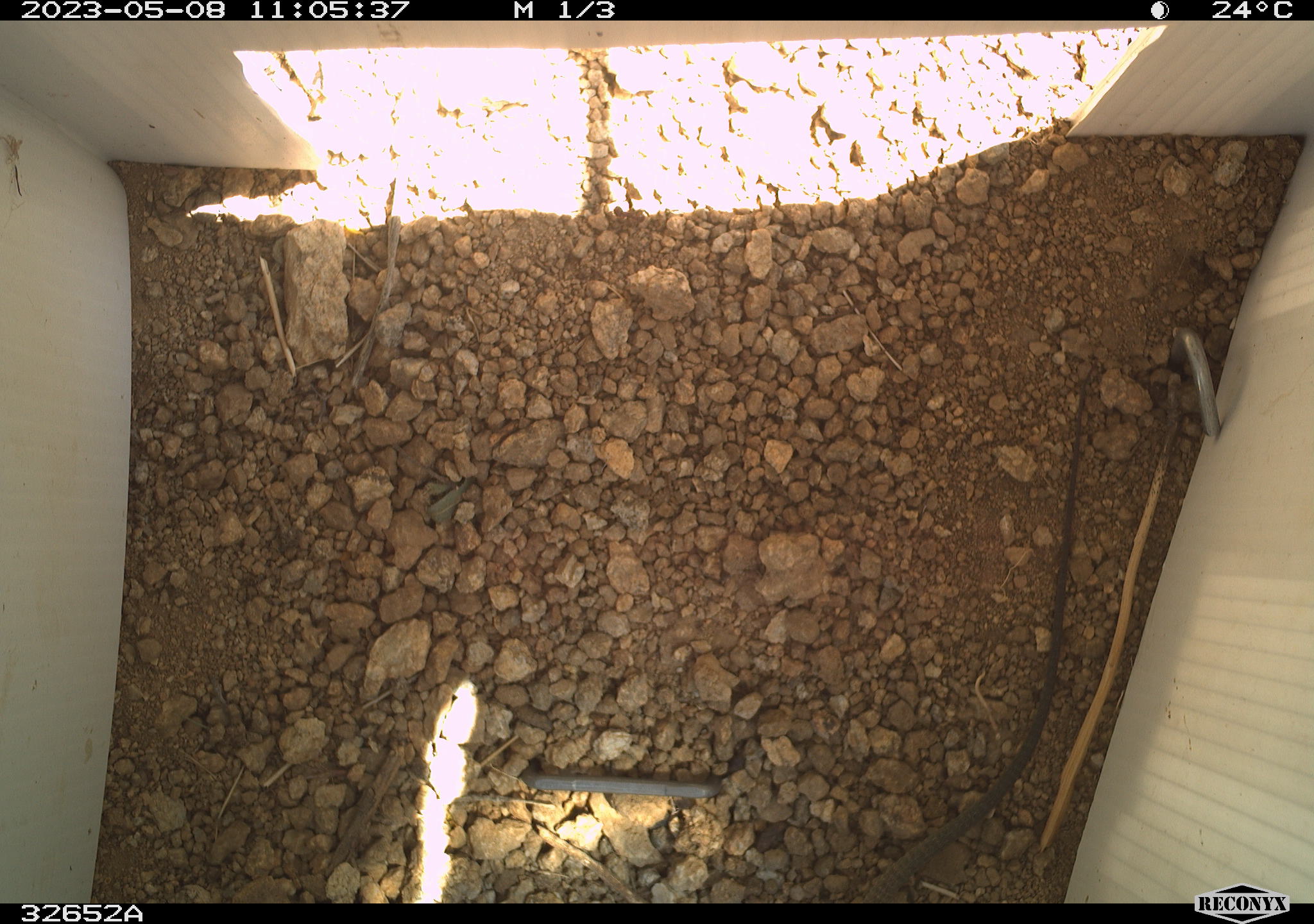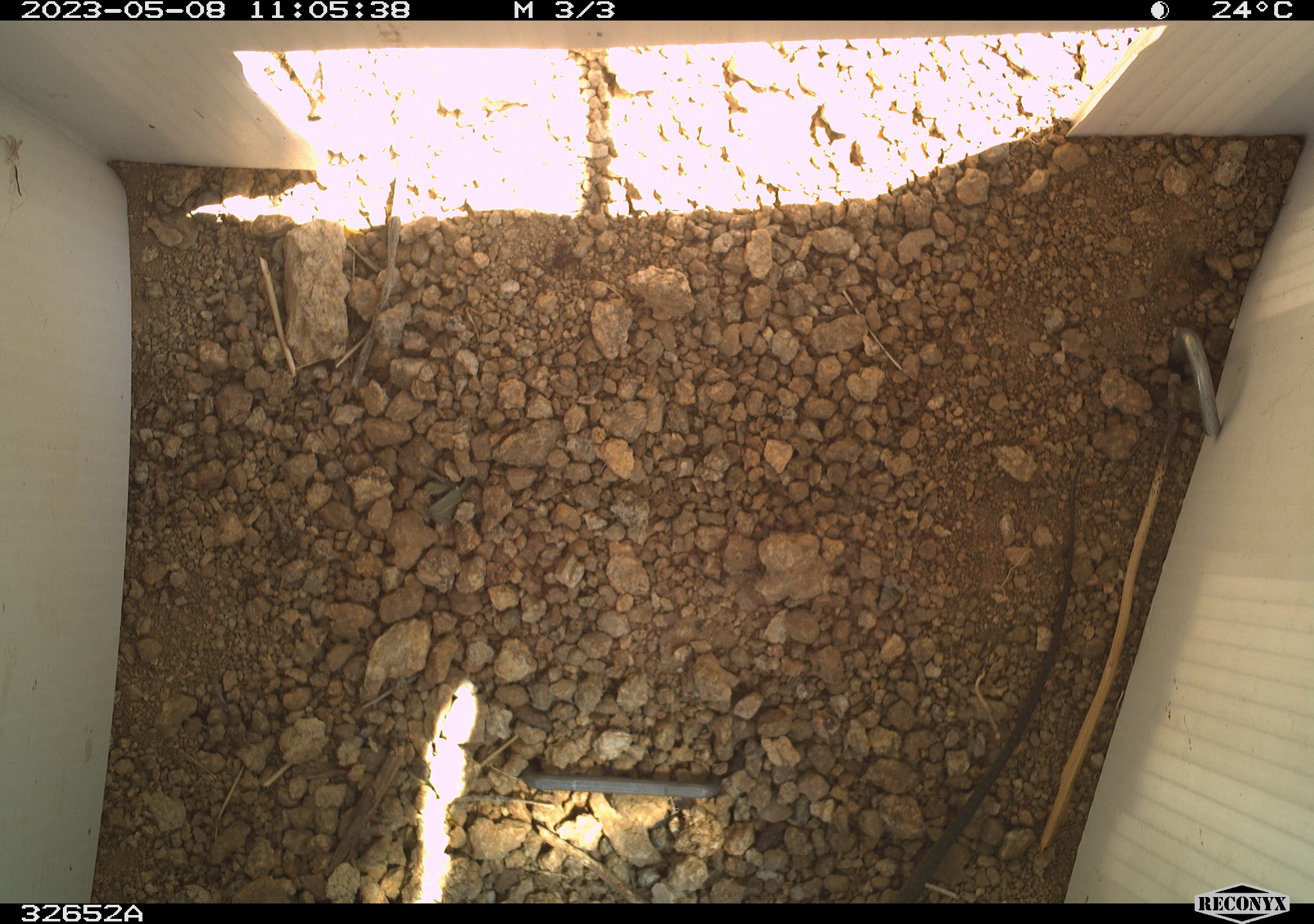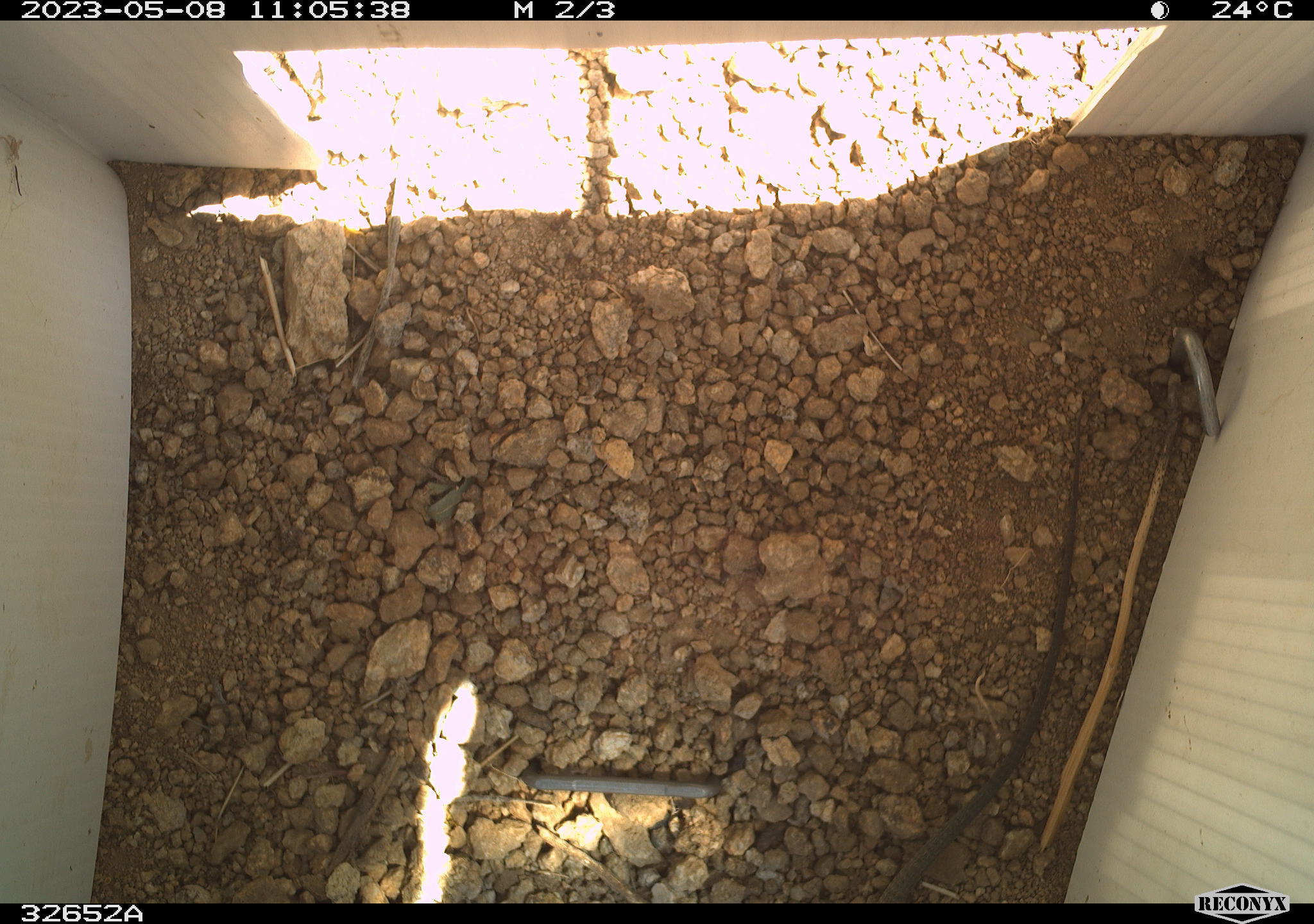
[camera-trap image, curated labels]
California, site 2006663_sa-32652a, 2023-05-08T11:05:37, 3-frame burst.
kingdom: Animalia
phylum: Chordata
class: Reptilia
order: Squamata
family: Teiidae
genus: Aspidoscelis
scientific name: Aspidoscelis tigris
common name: western whiptail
Western whiptail (Aspidoscelis tigris).